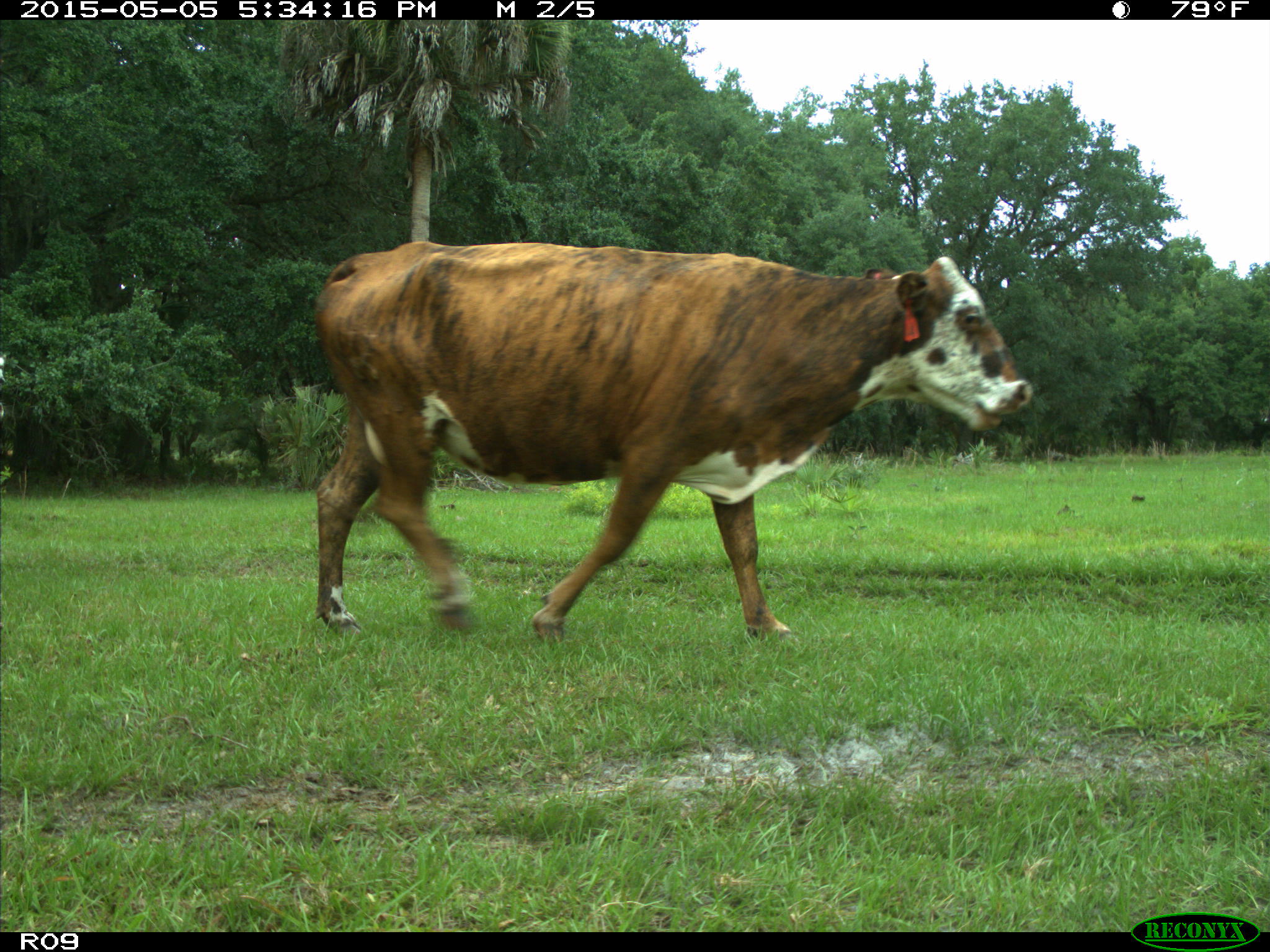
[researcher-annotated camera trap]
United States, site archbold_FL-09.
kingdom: Animalia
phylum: Chordata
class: Mammalia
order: Artiodactyla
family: Bovidae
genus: Bos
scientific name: Bos taurus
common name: domestic cow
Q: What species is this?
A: Bos taurus (domestic cow).